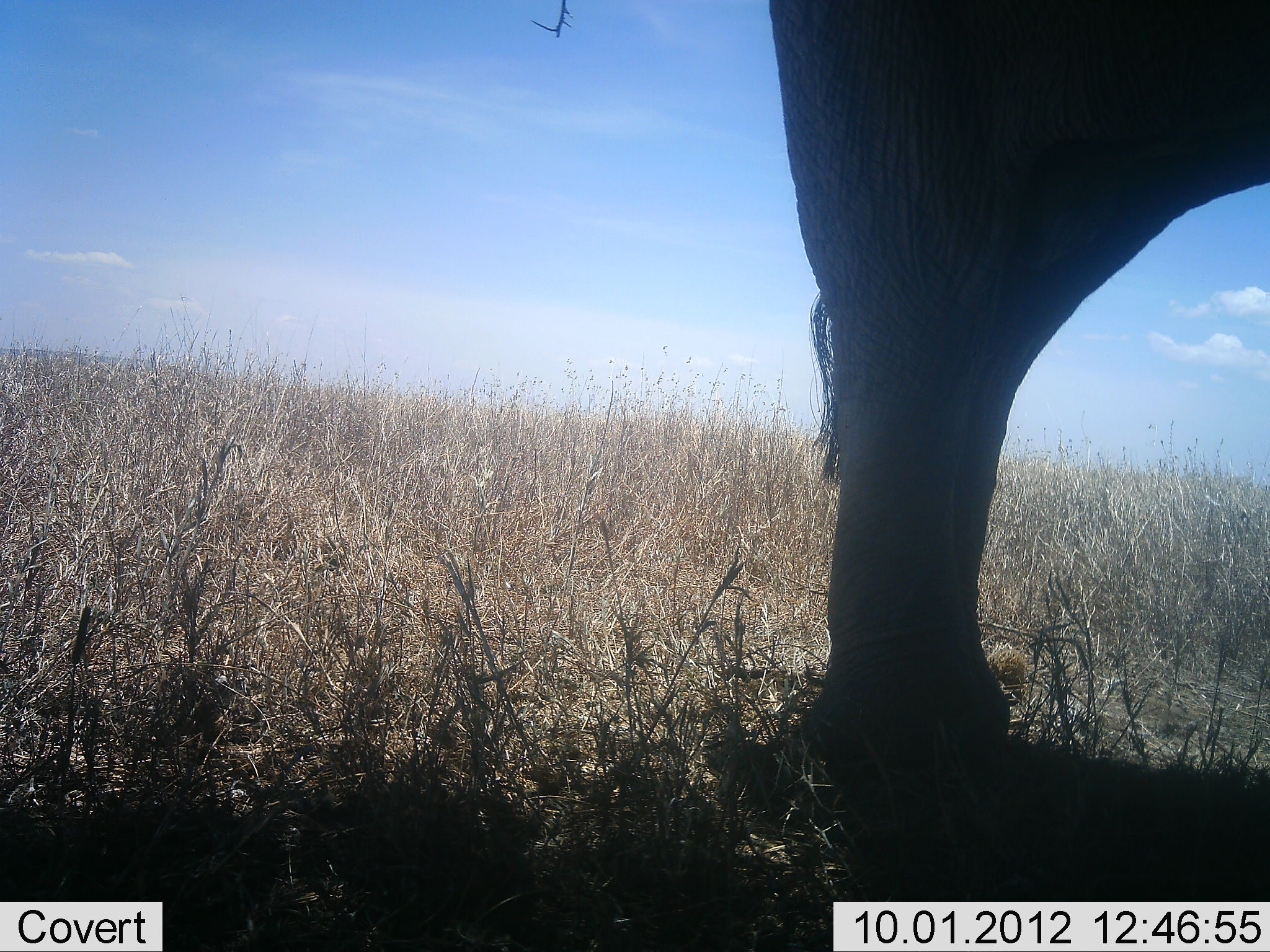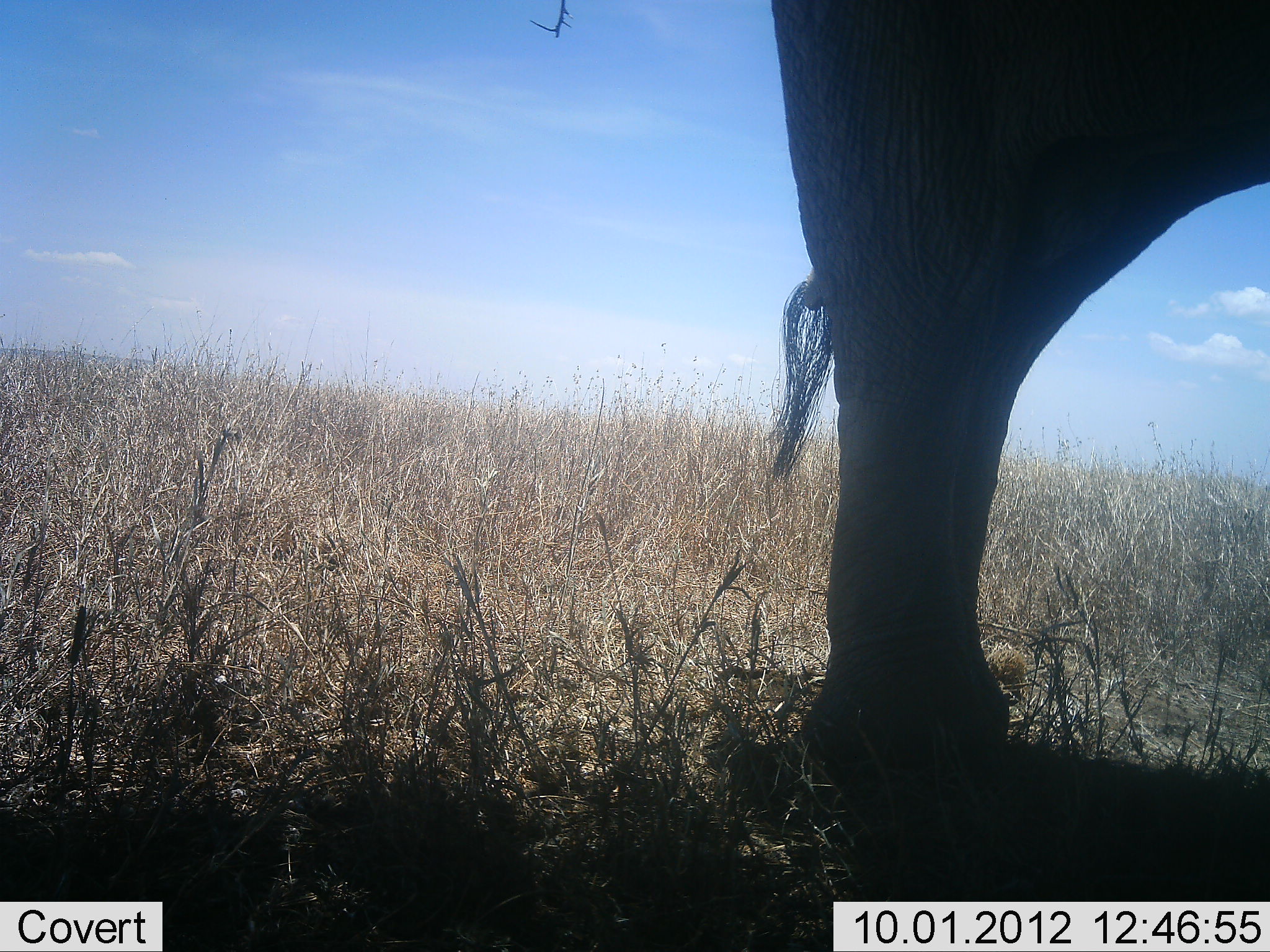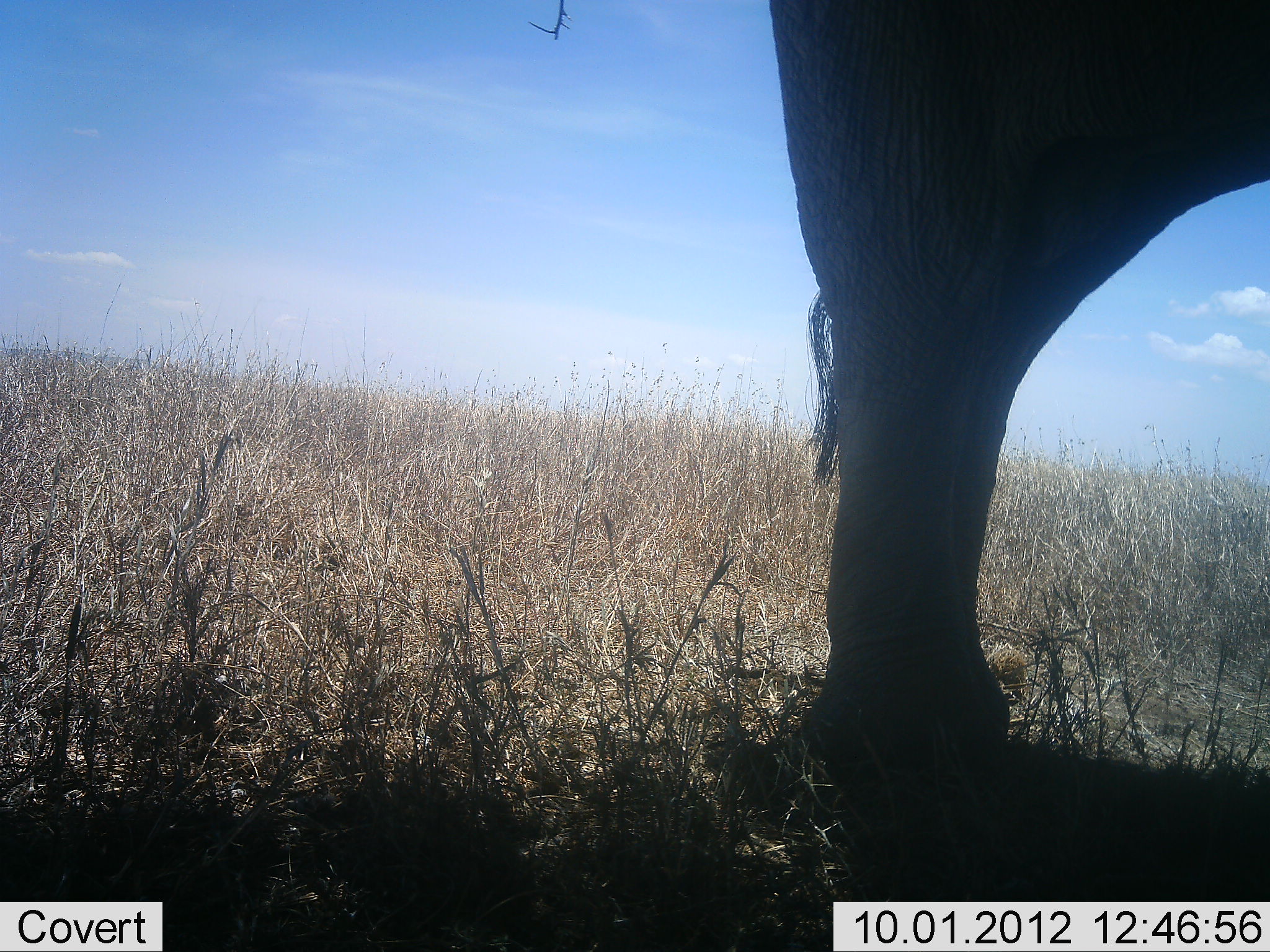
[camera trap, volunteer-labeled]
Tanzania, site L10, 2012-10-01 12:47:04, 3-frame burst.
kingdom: Animalia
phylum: Chordata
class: Mammalia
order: Proboscidea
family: Elephantidae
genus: Loxodonta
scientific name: Loxodonta africana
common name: african bush elephant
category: elephant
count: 1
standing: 100%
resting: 0%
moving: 0%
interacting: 0%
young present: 0%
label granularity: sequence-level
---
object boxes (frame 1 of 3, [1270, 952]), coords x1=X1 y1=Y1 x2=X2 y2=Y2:
animal: x1=768 y1=0 x2=1270 y2=801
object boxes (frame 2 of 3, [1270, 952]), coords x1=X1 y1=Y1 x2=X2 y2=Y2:
animal: x1=768 y1=0 x2=1270 y2=825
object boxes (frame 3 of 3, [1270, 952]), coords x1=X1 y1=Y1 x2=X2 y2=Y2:
animal: x1=769 y1=0 x2=1270 y2=783